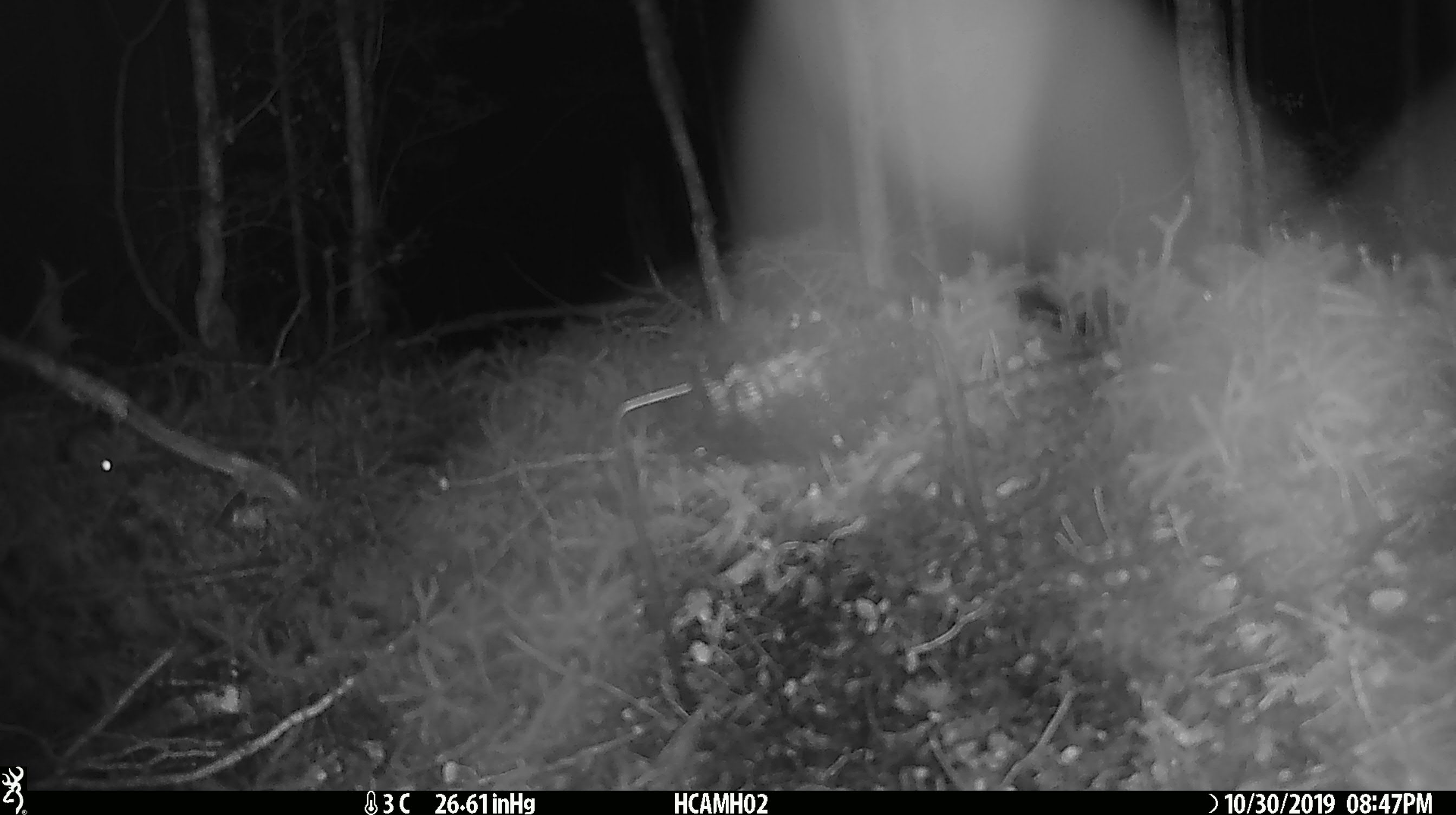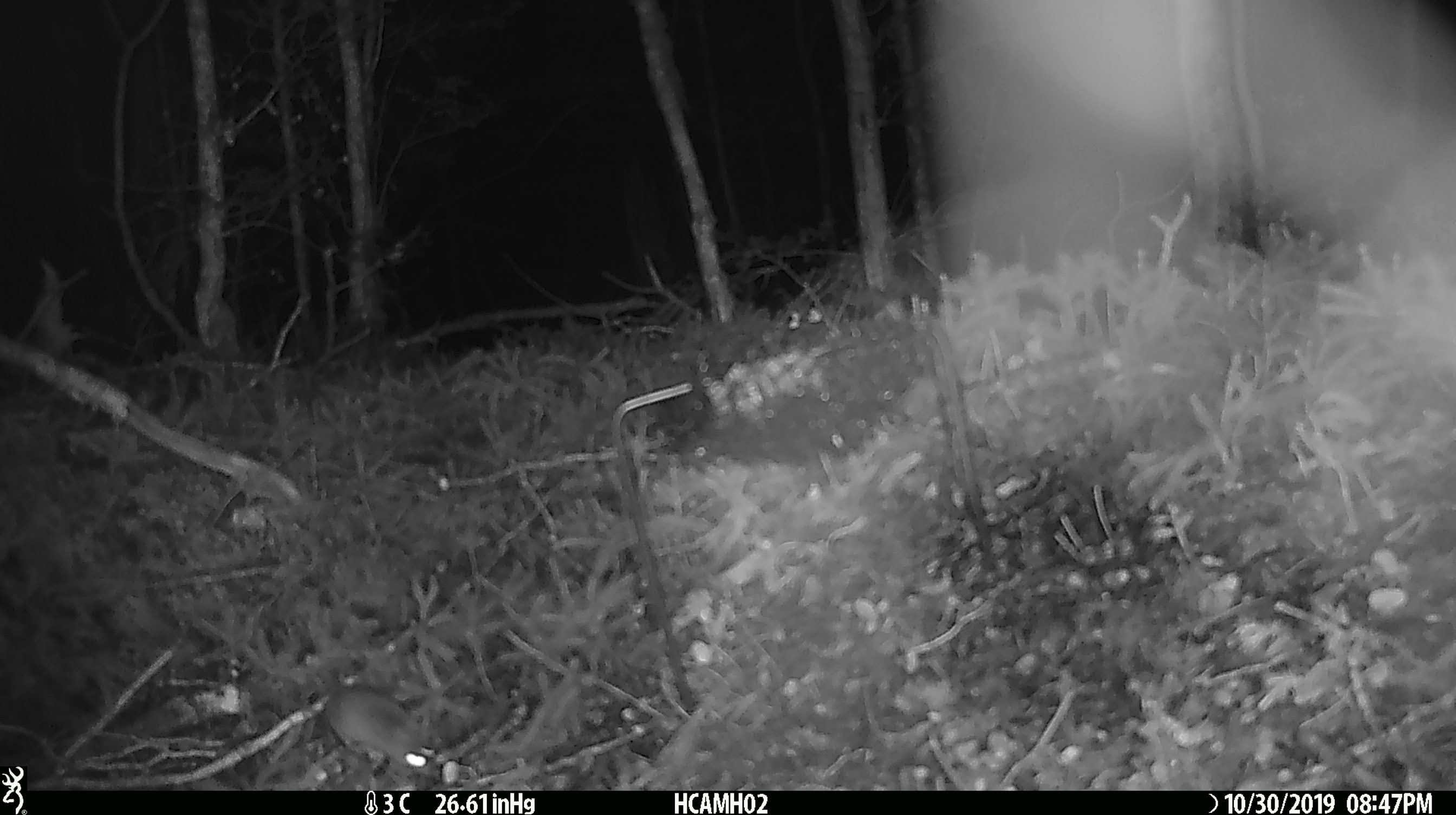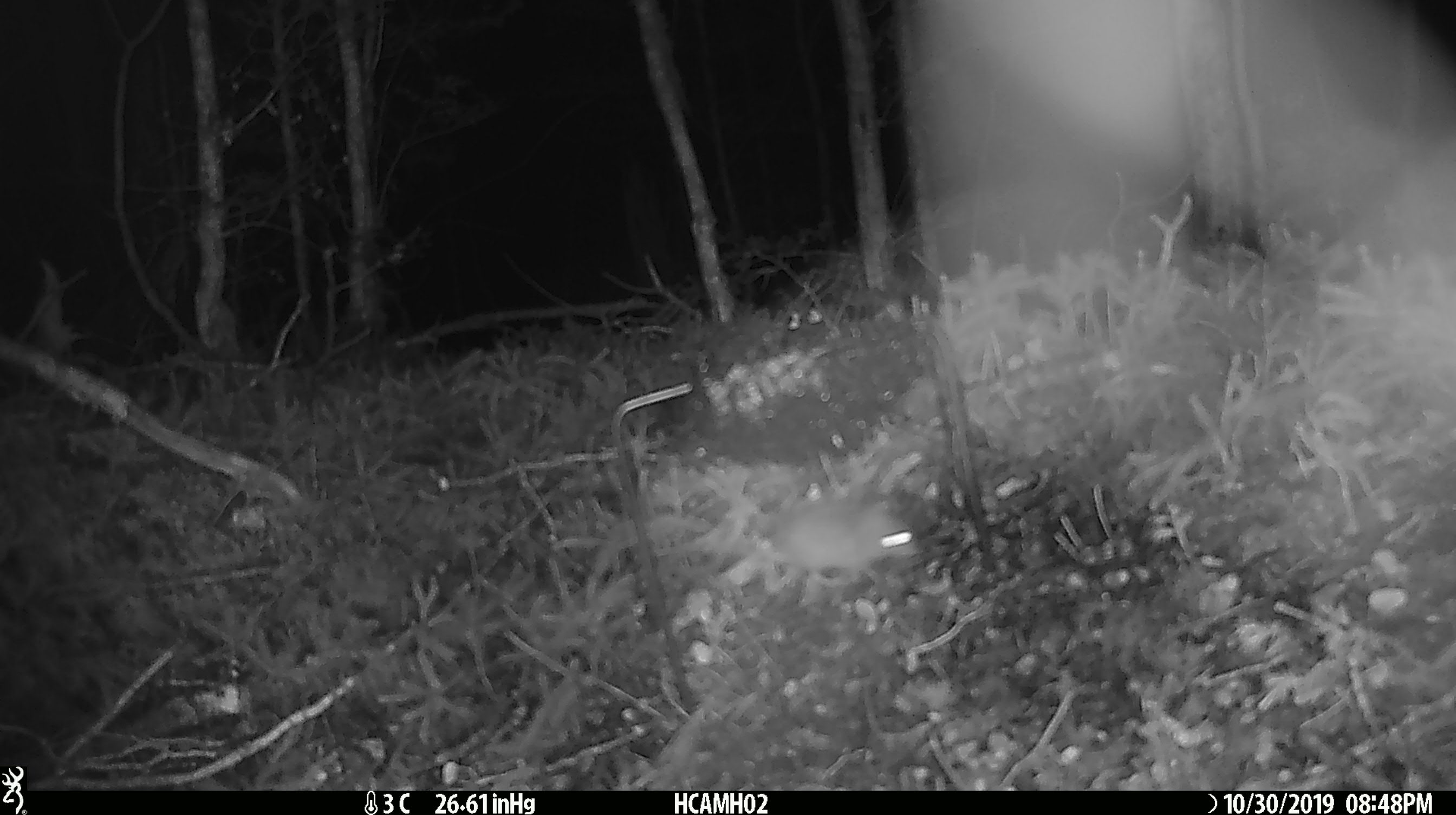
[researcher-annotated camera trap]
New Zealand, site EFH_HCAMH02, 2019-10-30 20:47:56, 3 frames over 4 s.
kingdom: Animalia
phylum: Chordata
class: Mammalia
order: Rodentia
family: Muridae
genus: Mus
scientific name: Mus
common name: mouse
Mouse (Mus).